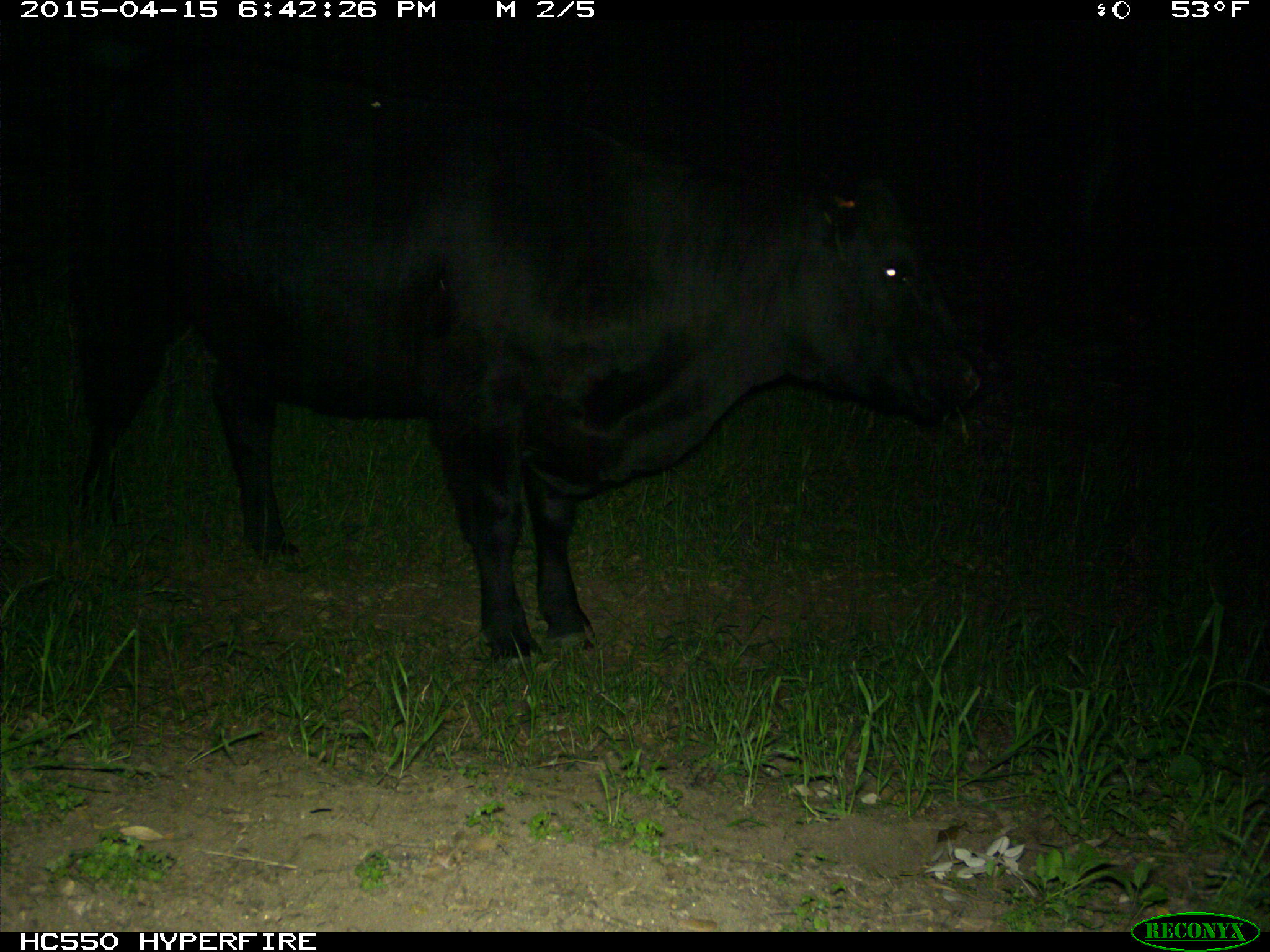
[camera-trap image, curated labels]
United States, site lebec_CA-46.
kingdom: Animalia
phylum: Chordata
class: Mammalia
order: Artiodactyla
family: Bovidae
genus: Bos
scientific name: Bos taurus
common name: domestic cow